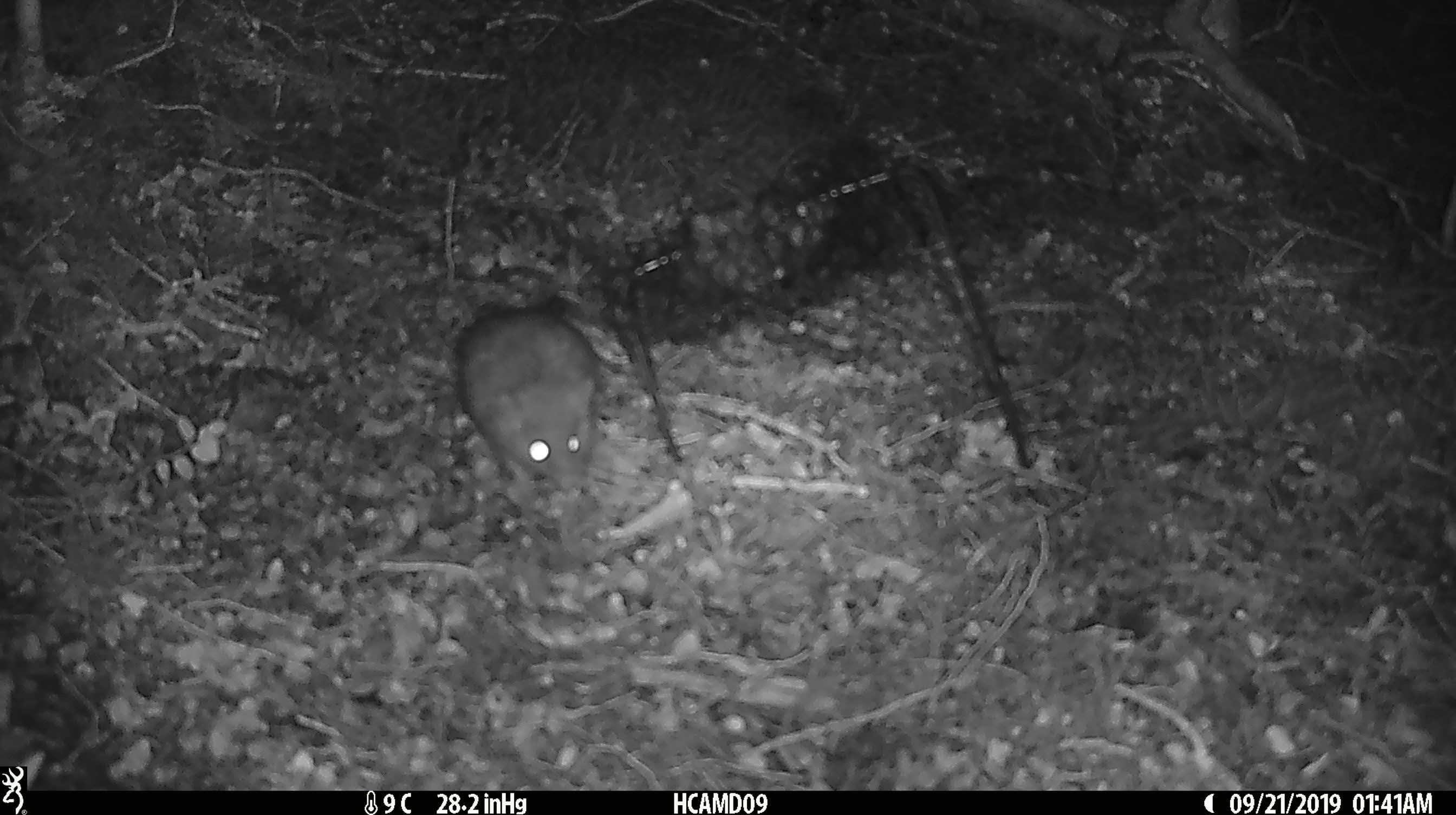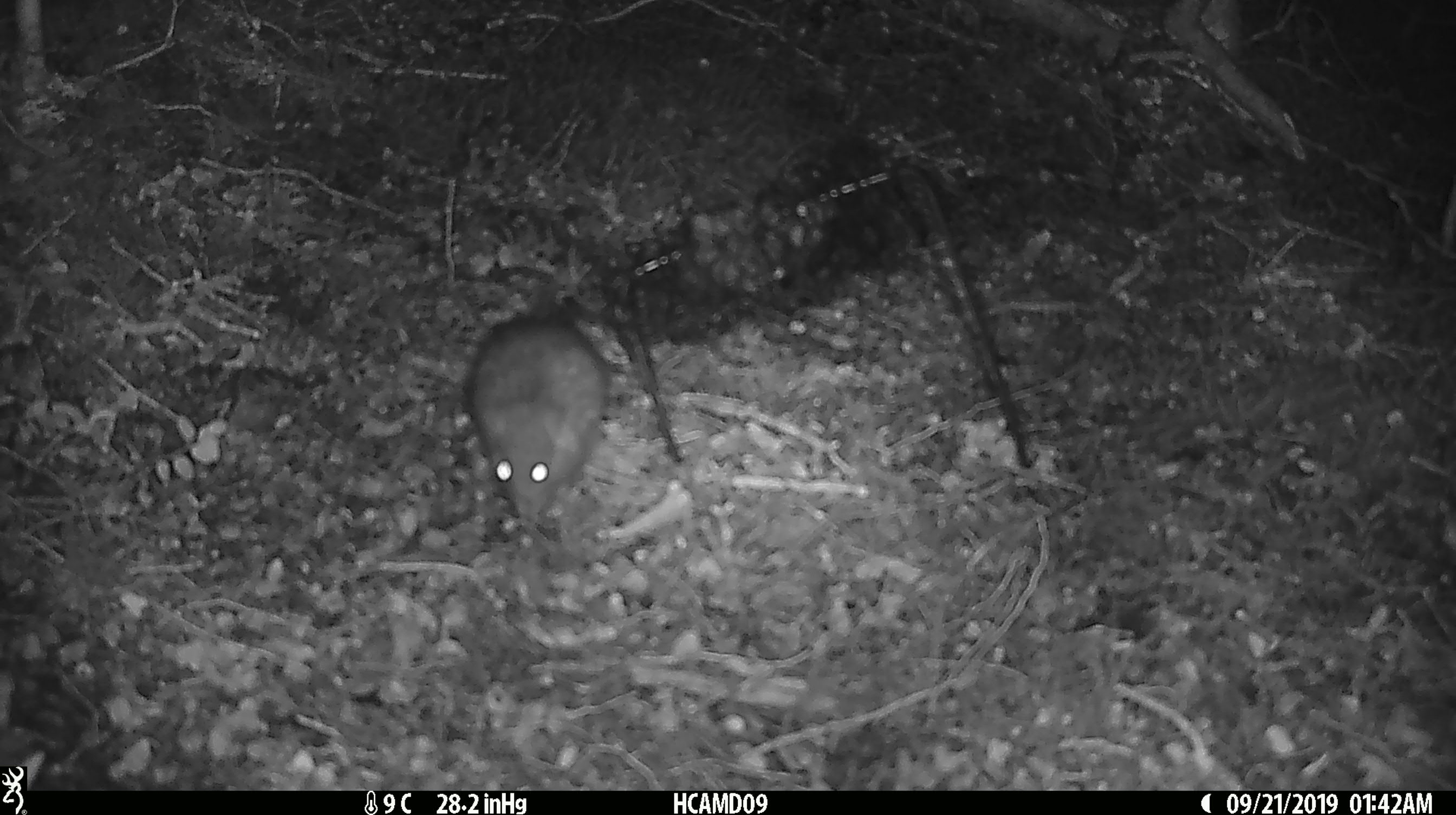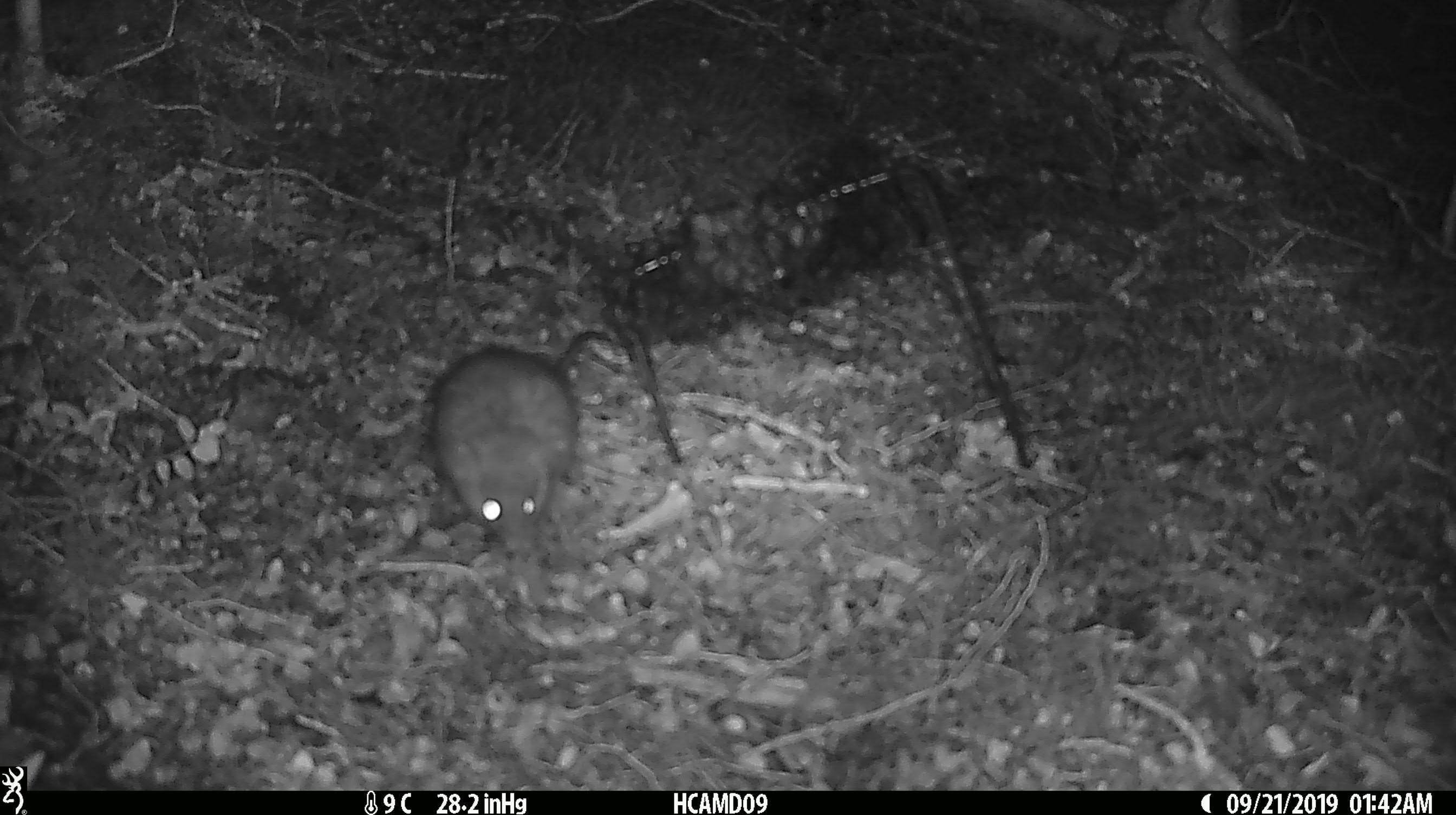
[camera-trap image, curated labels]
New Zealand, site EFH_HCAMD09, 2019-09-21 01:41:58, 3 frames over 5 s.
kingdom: Animalia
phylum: Chordata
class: Mammalia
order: Rodentia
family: Muridae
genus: Rattus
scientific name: Rattus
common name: rat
Rat (Rattus).